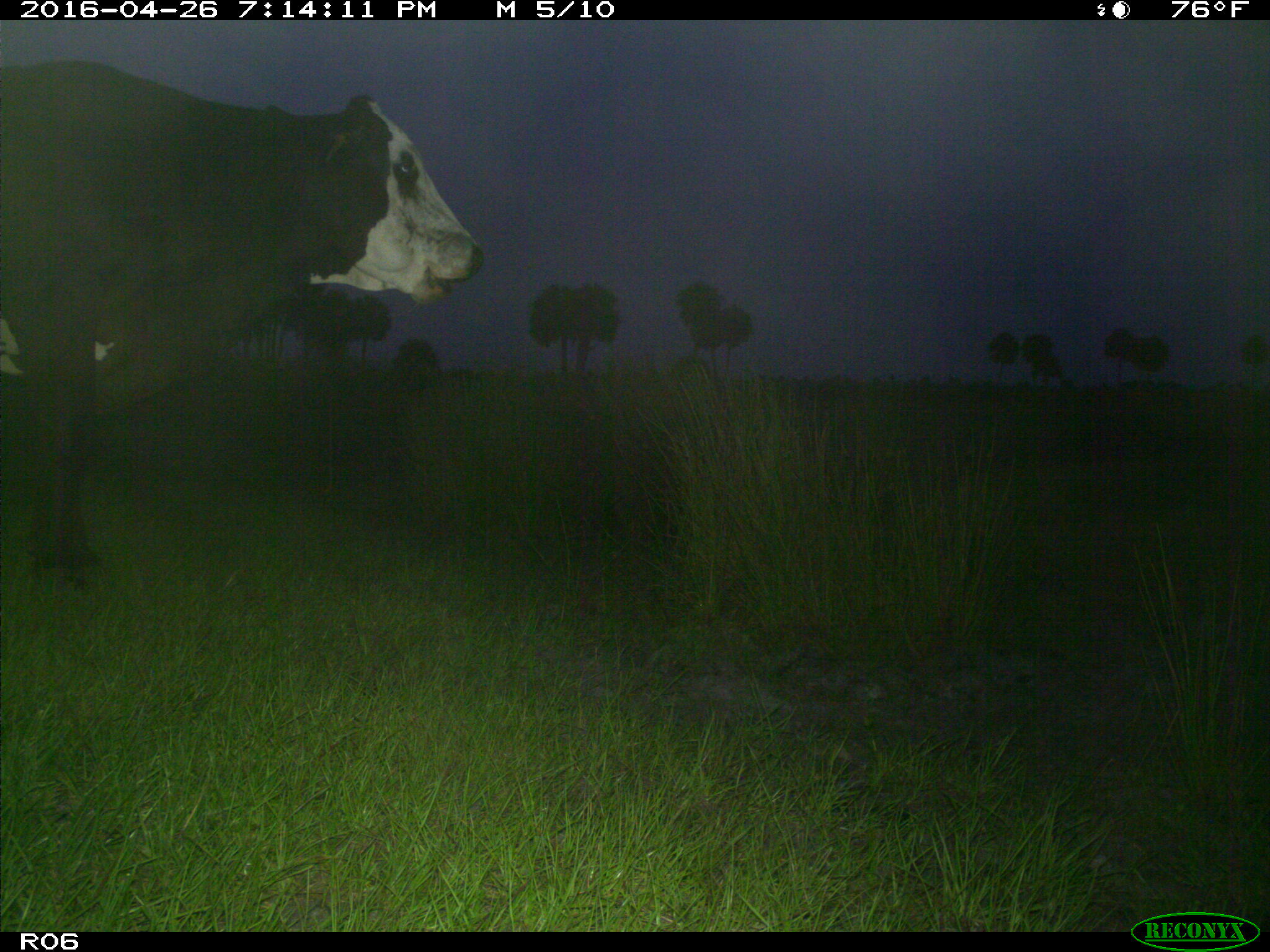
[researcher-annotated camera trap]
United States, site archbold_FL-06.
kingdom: Animalia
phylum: Chordata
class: Mammalia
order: Artiodactyla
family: Bovidae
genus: Bos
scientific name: Bos taurus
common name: domestic cow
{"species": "Bos taurus (domestic cow)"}